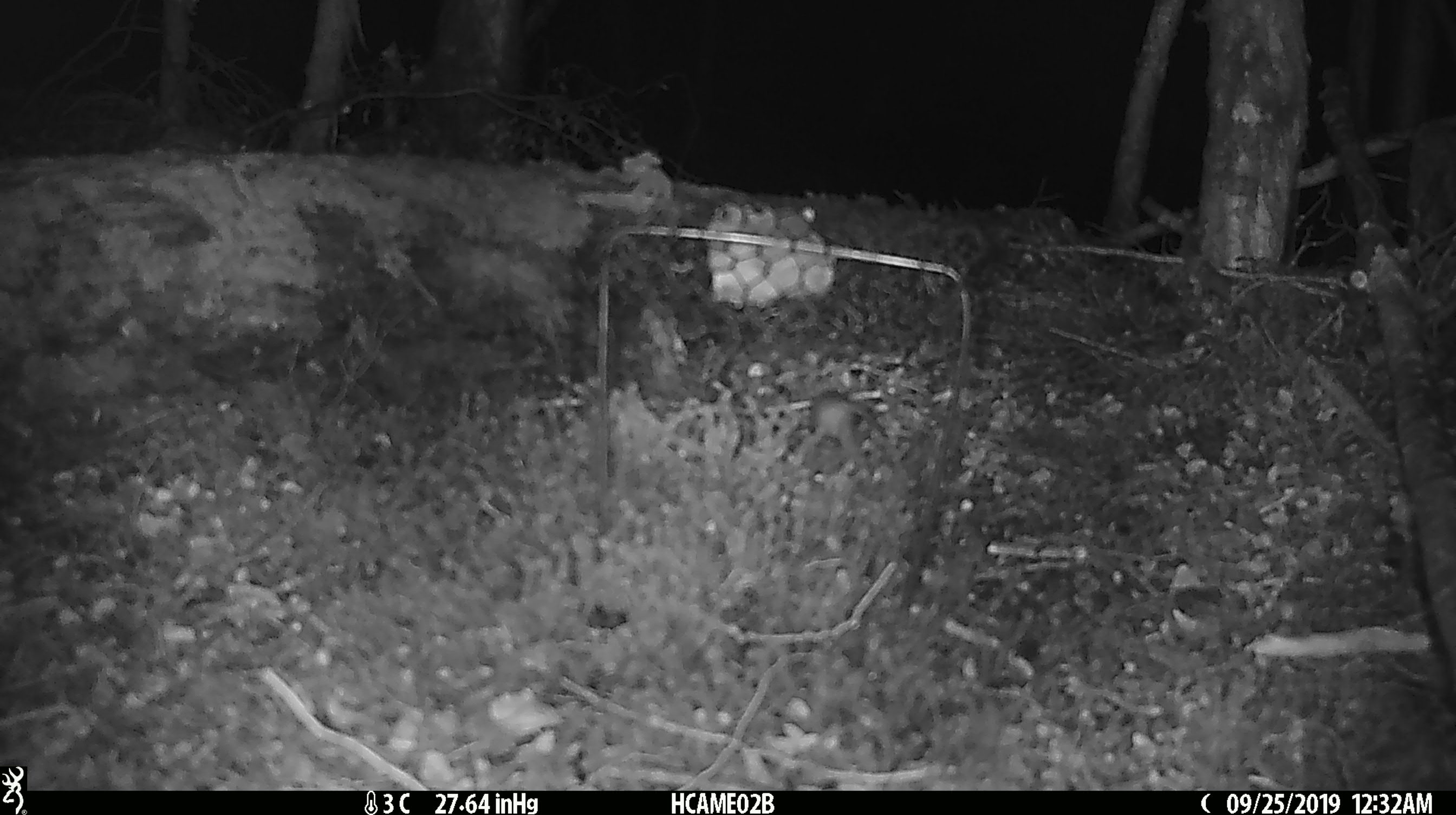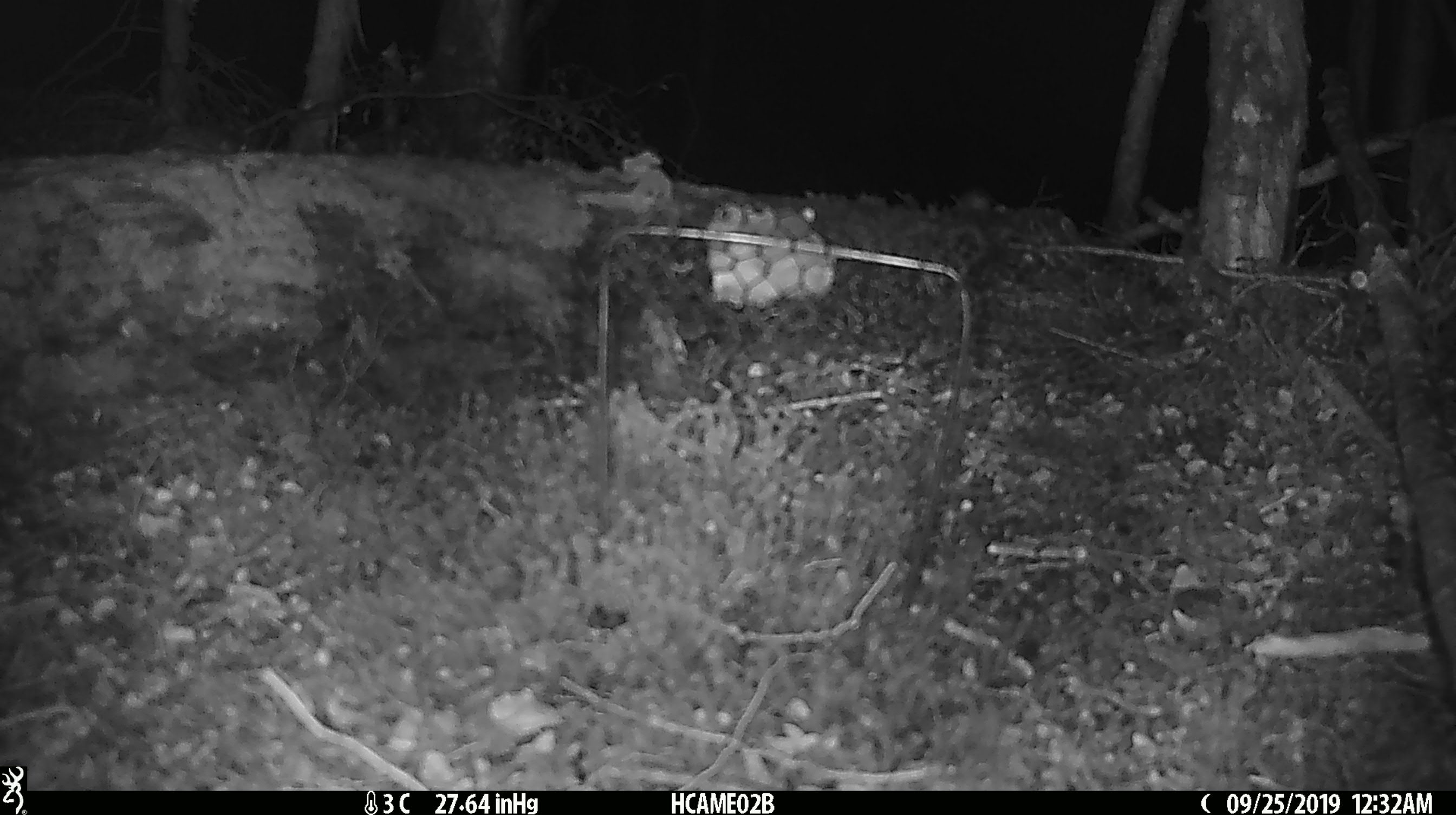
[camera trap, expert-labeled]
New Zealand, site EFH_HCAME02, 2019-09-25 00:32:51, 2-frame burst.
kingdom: Animalia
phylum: Chordata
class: Mammalia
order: Rodentia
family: Muridae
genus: Mus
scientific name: Mus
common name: mouse